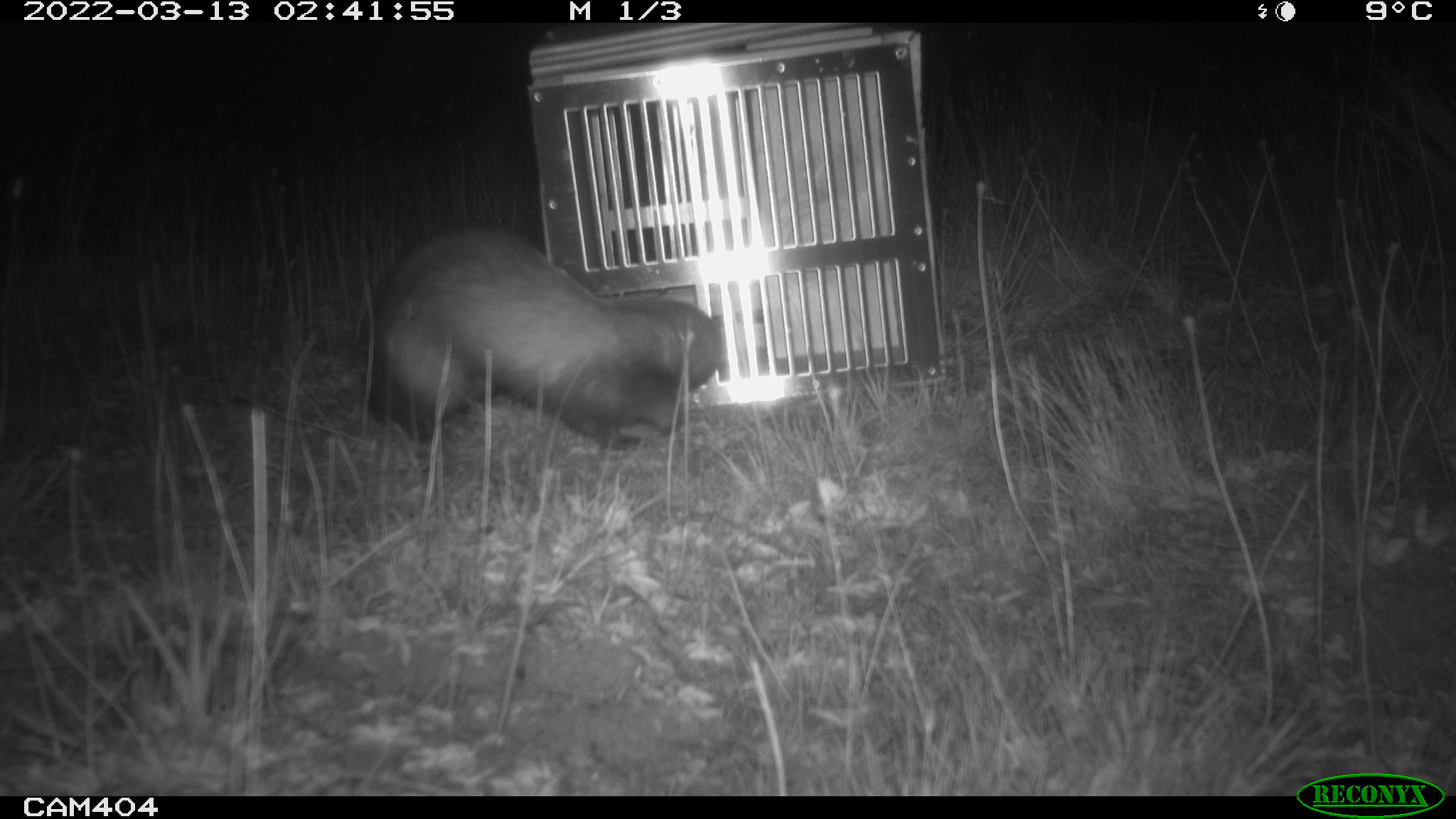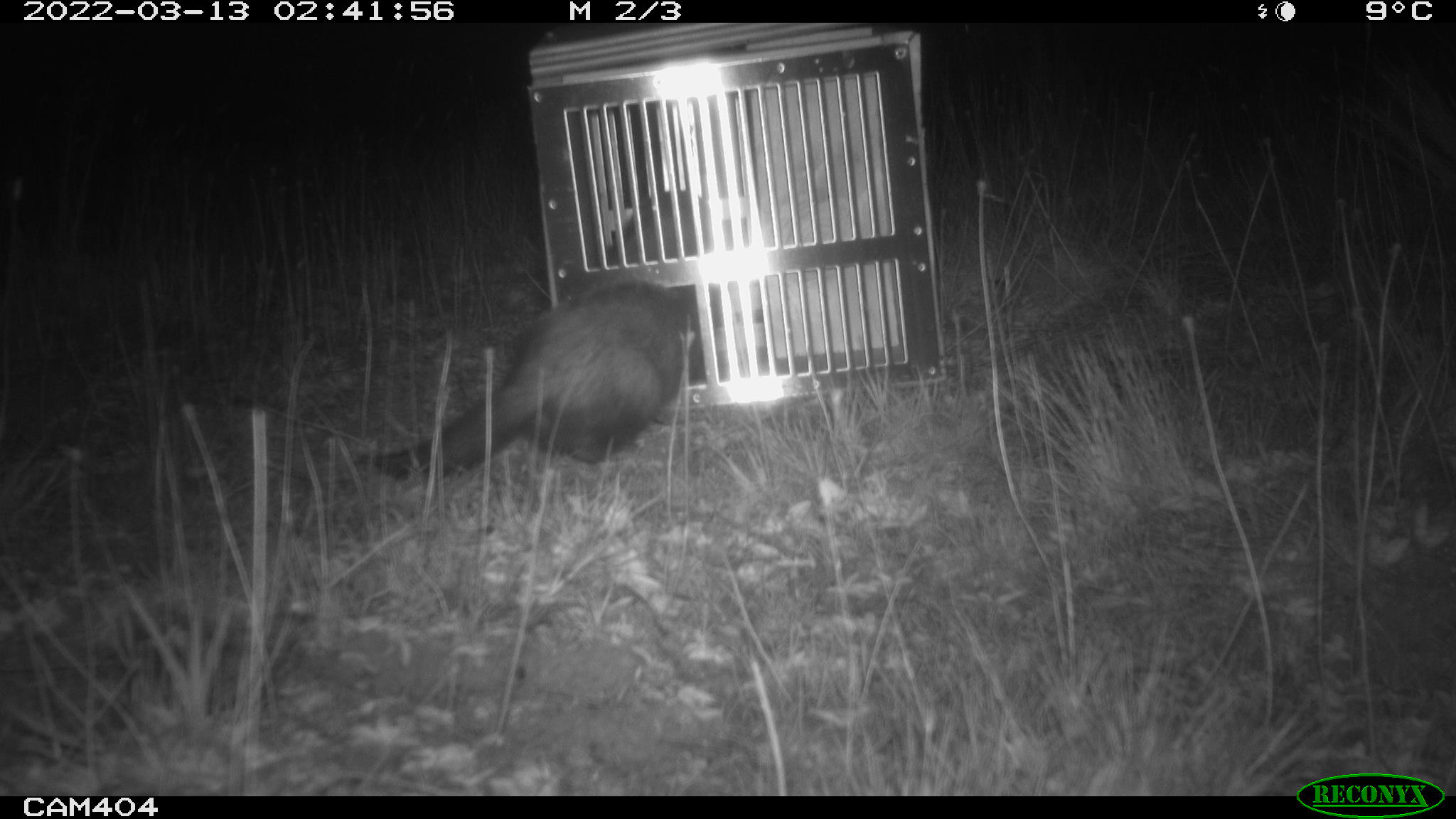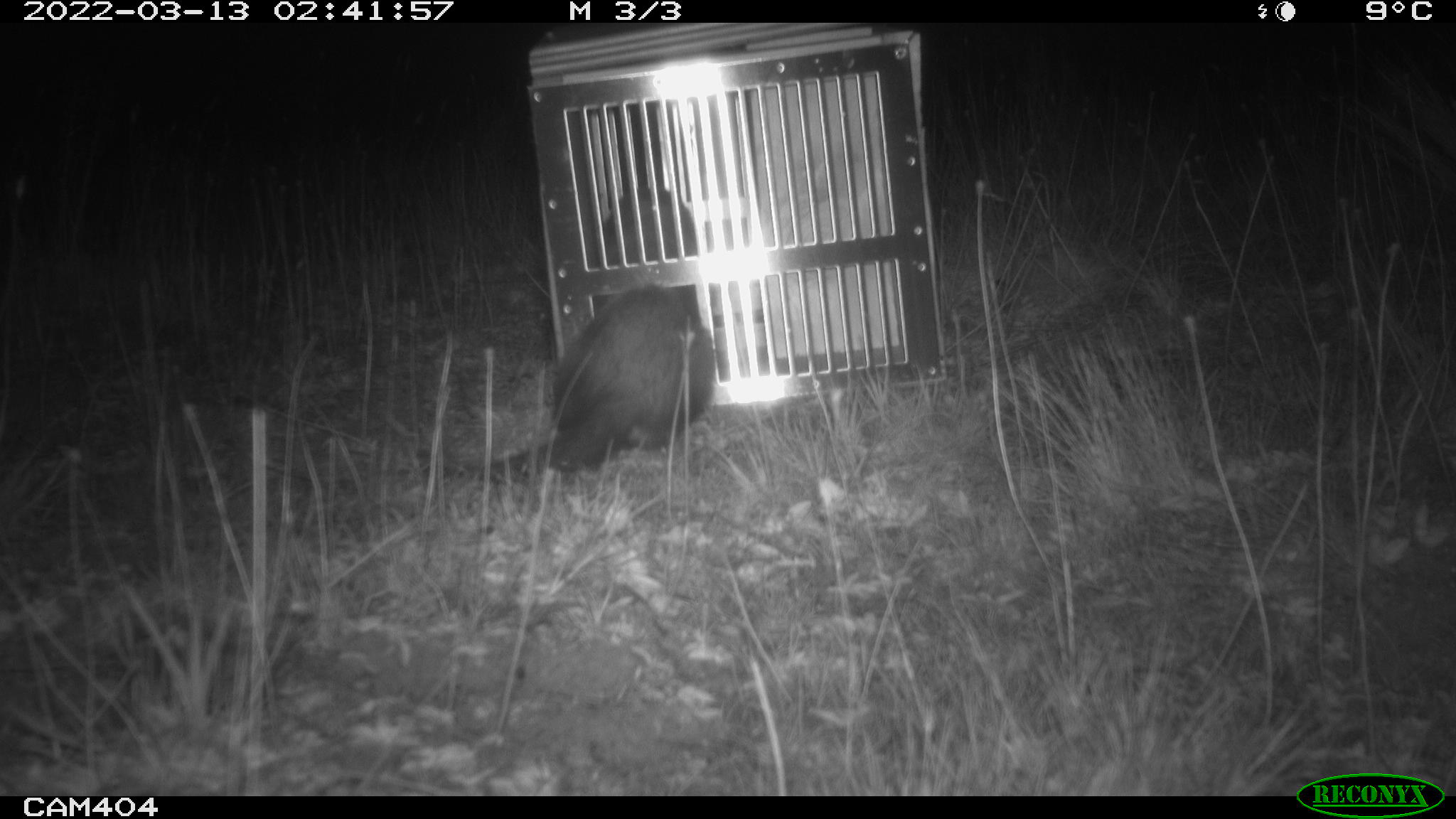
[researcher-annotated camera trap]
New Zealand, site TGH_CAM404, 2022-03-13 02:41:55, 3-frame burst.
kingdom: Animalia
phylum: Chordata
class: Mammalia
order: Carnivora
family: Mustelidae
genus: Mustela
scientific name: Mustela furo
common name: ferret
Ferret (Mustela furo).